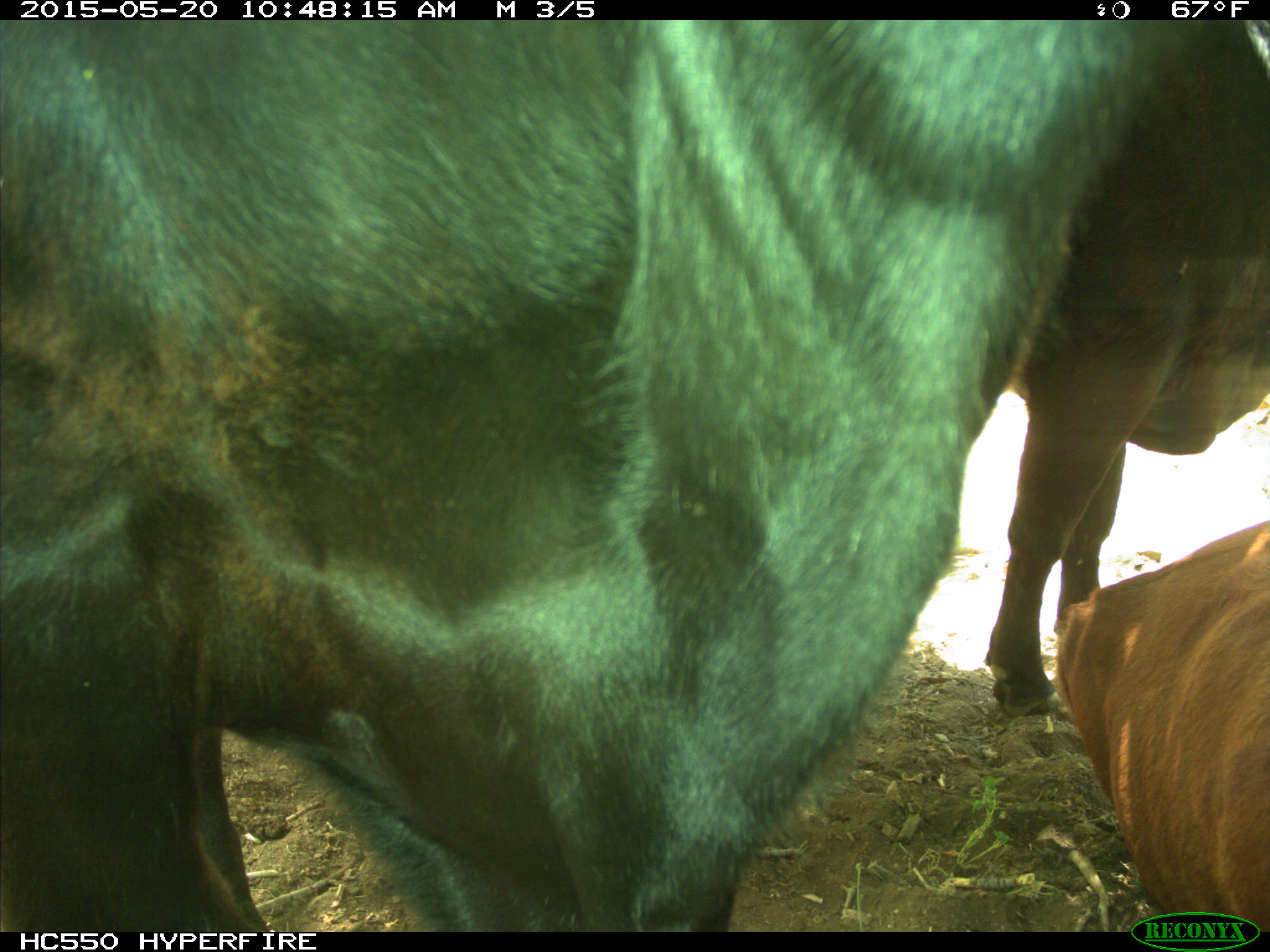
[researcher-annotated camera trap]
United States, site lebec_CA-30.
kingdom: Animalia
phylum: Chordata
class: Mammalia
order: Artiodactyla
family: Bovidae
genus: Bos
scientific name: Bos taurus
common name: domestic cow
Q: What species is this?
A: Bos taurus (domestic cow).